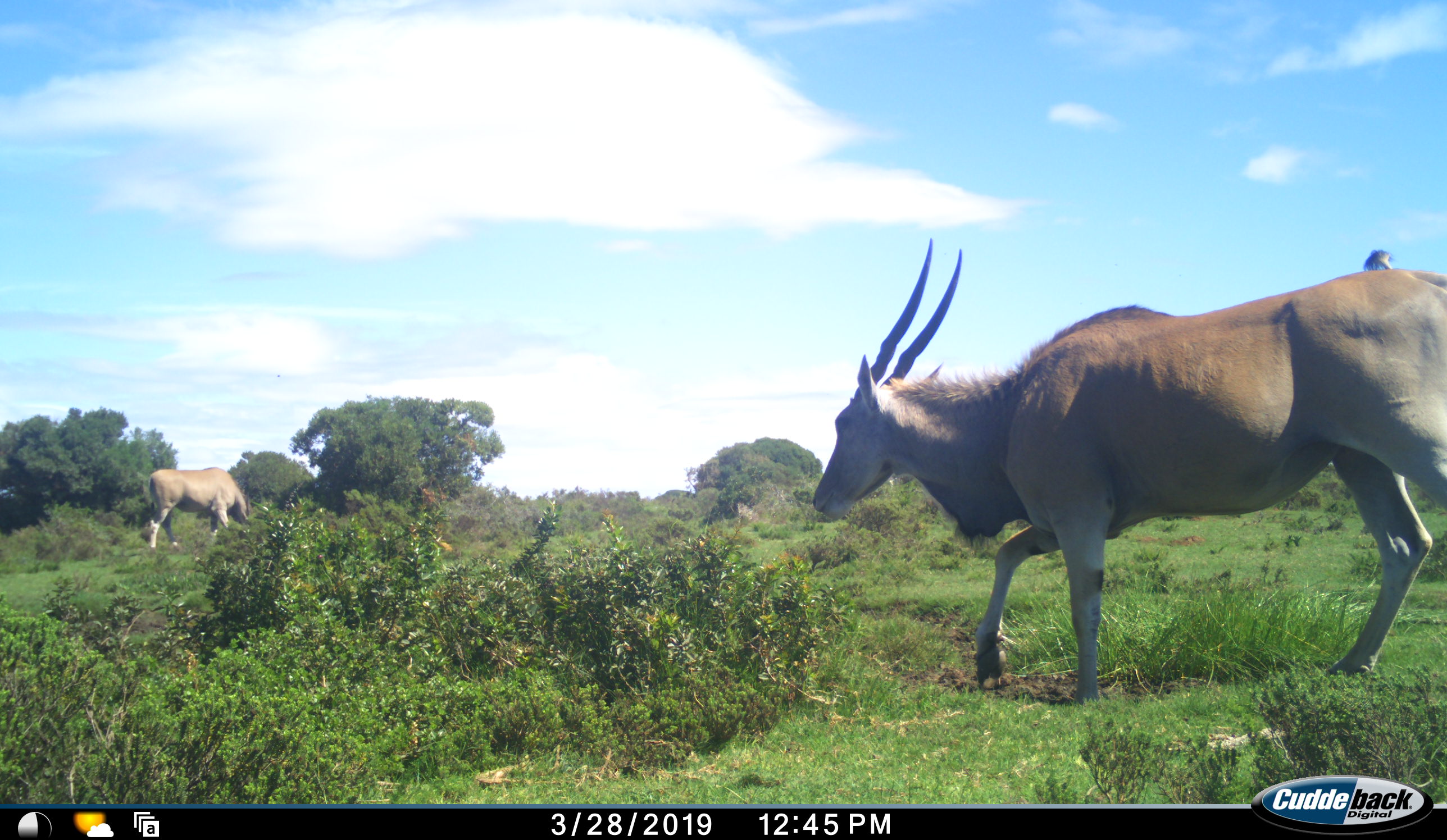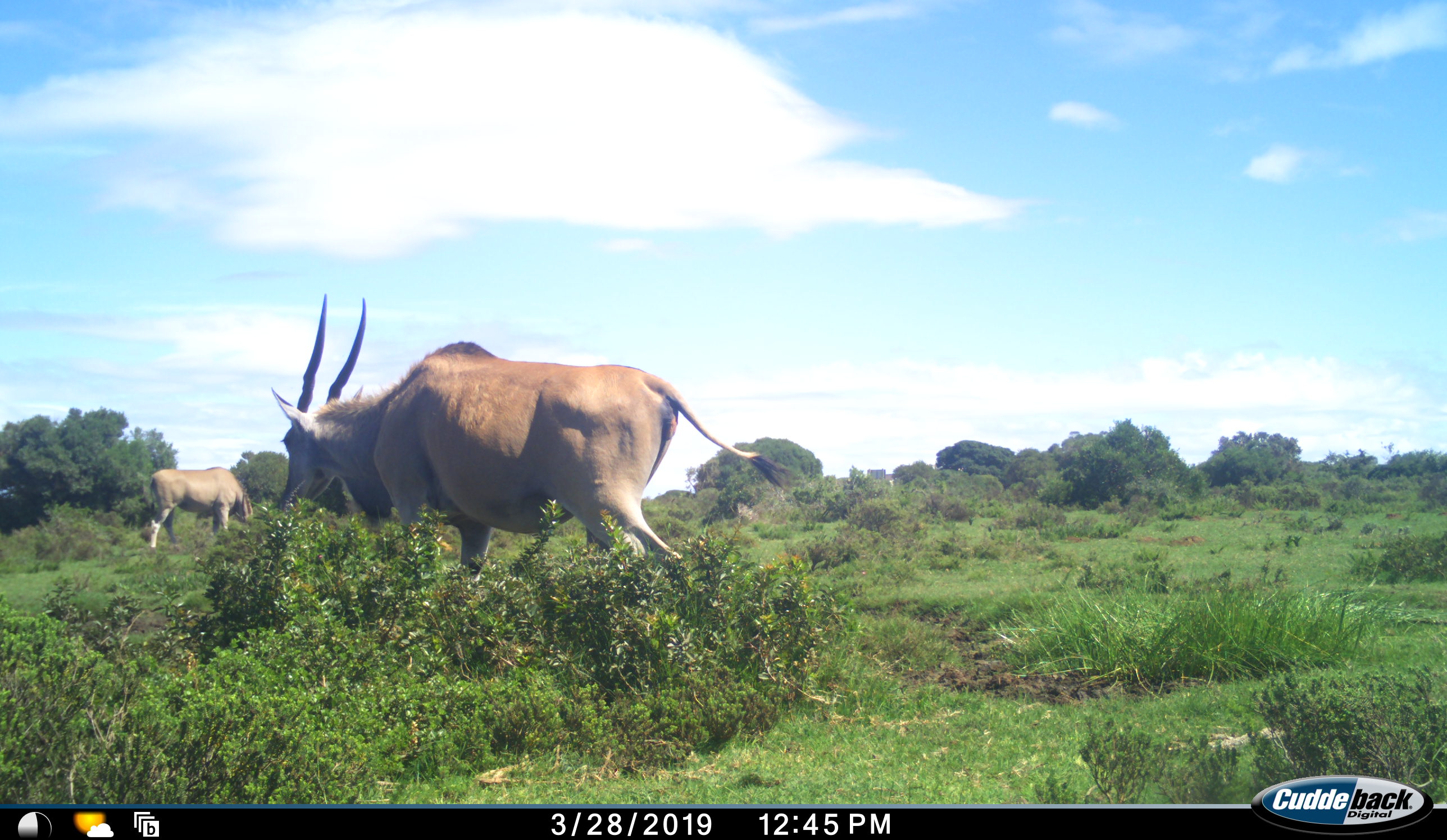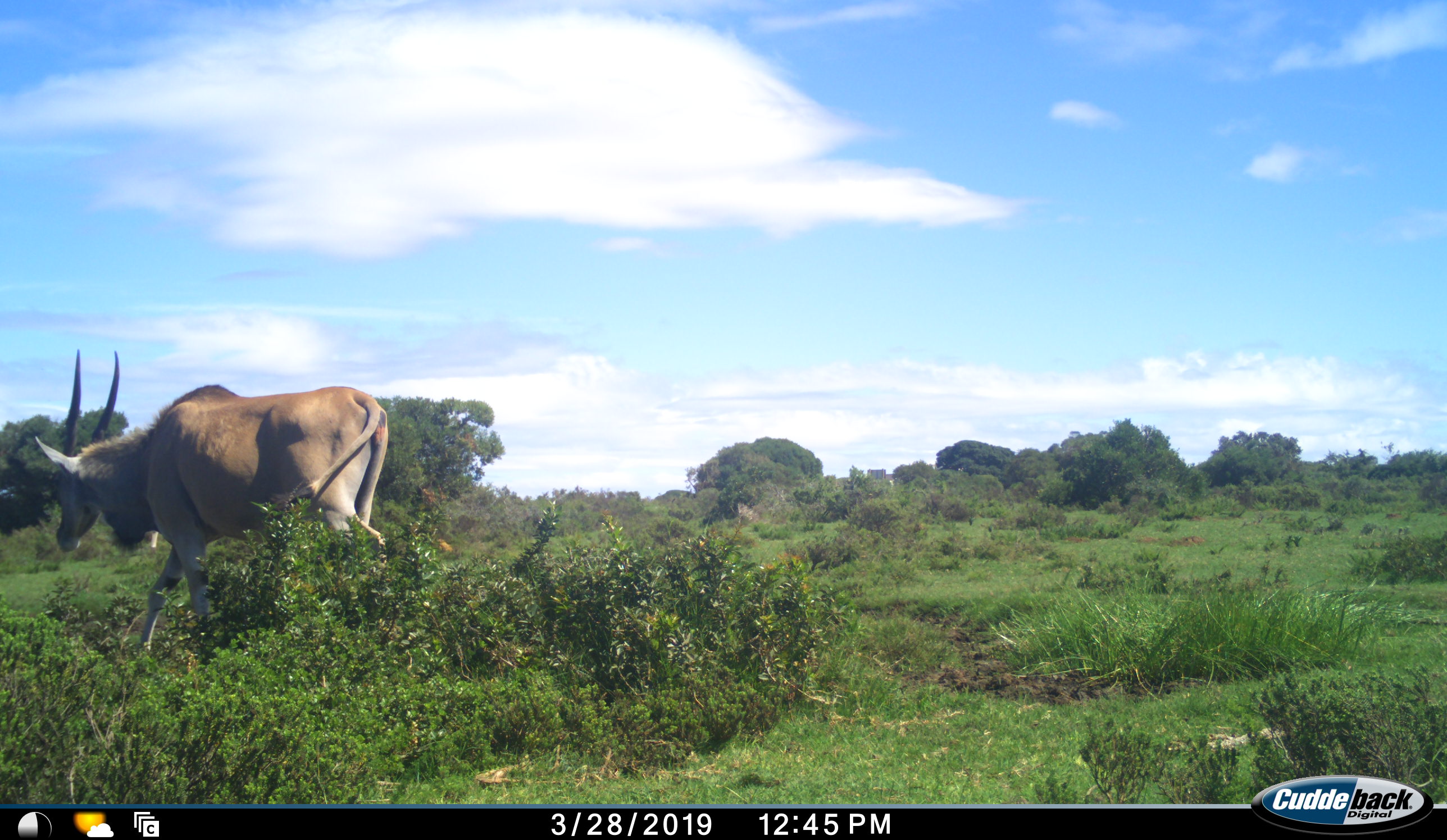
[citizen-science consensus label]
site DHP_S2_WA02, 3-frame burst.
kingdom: Animalia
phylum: Chordata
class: Mammalia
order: Artiodactyla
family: Bovidae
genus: Tragelaphus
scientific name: Tragelaphus oryx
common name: eland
Eland (Tragelaphus oryx), count 2. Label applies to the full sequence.